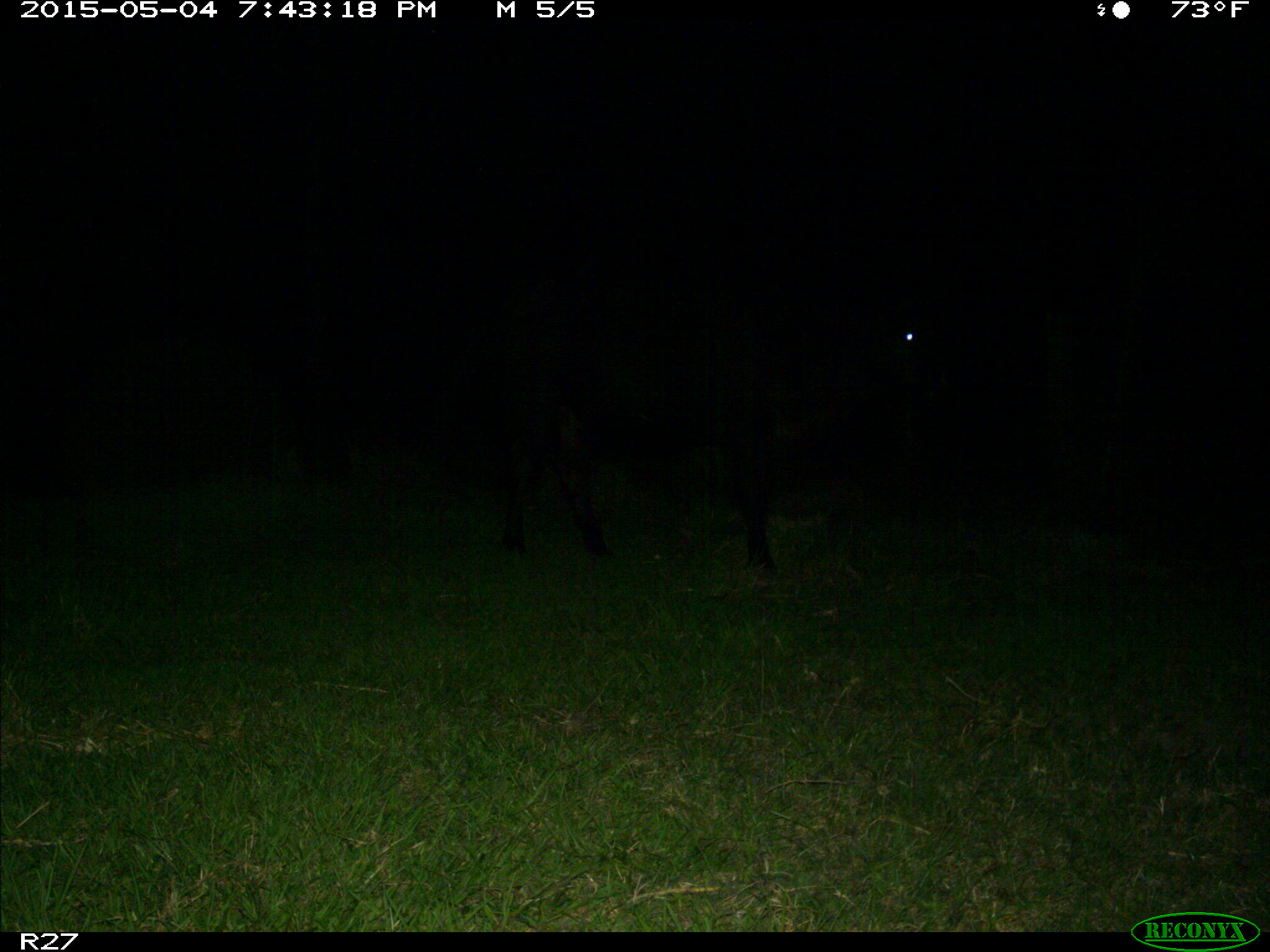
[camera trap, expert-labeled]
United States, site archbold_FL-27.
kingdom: Animalia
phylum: Chordata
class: Mammalia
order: Artiodactyla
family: Bovidae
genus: Bos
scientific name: Bos taurus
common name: domestic cow